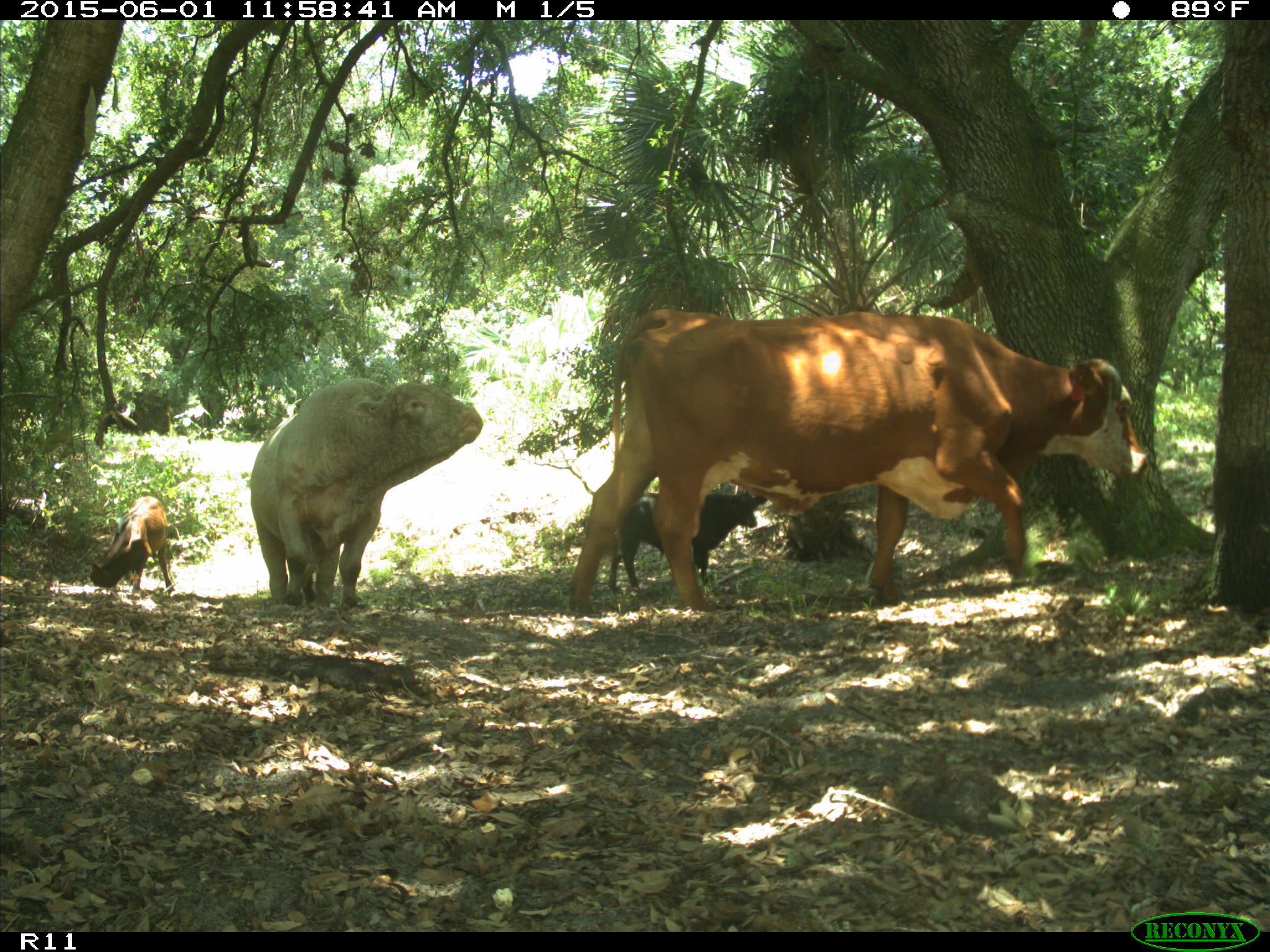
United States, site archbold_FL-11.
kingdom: Animalia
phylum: Chordata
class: Mammalia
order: Artiodactyla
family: Bovidae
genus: Bos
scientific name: Bos taurus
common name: domestic cow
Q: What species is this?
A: Bos taurus (domestic cow).